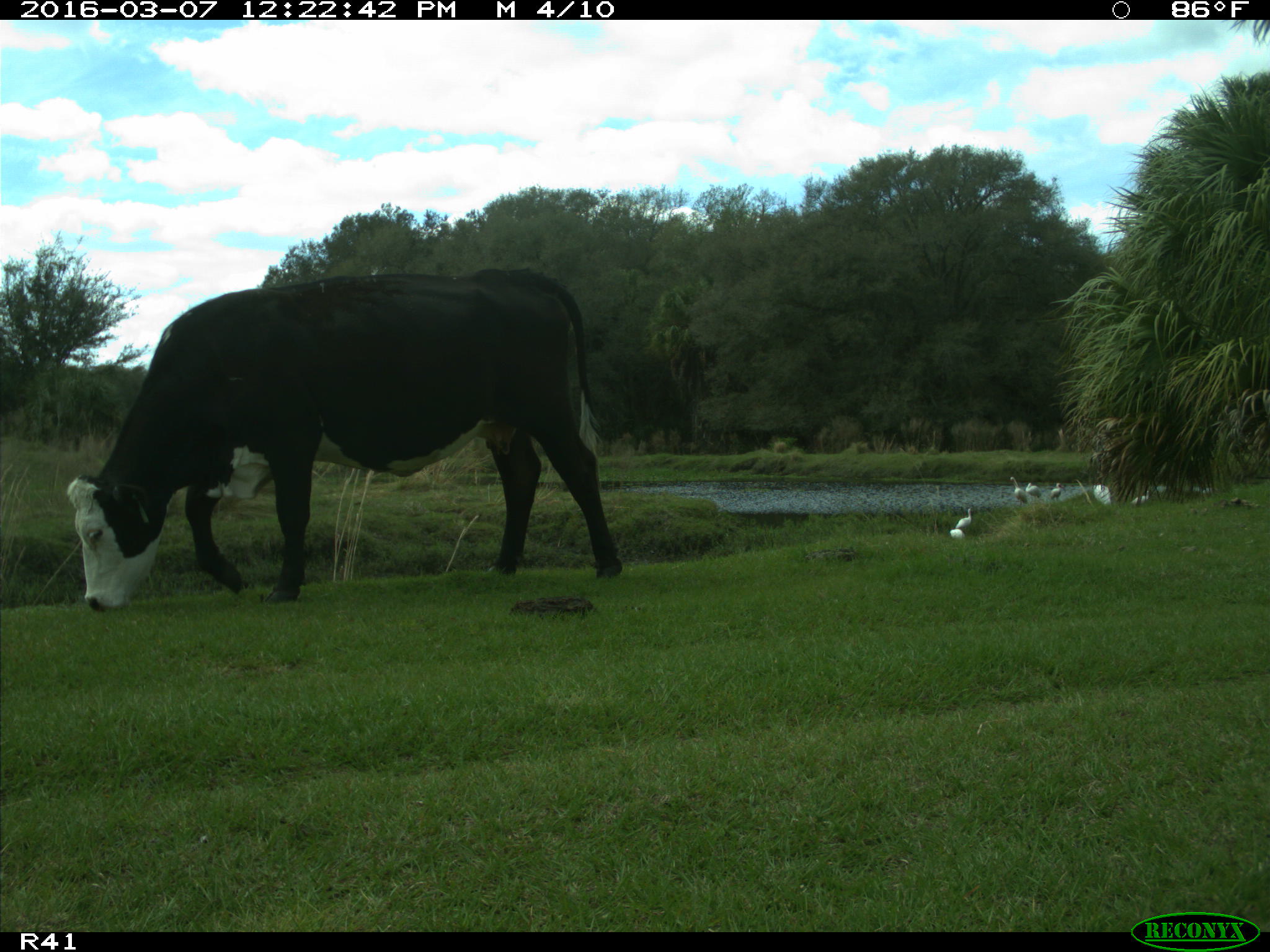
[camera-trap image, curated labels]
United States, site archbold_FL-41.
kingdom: Animalia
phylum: Chordata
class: Mammalia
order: Artiodactyla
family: Bovidae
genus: Bos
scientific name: Bos taurus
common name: domestic cow